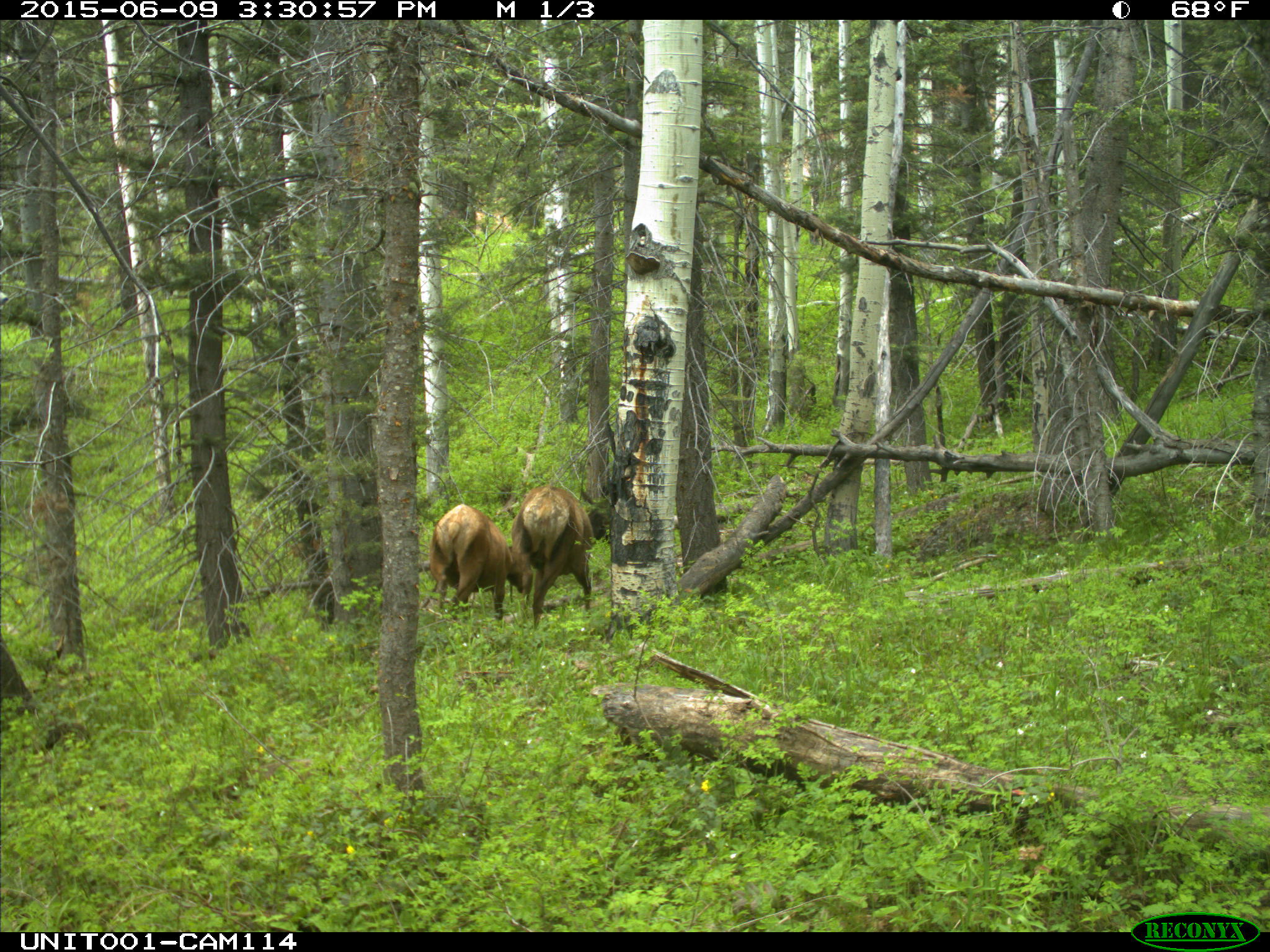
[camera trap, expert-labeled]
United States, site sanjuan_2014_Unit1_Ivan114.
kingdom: Animalia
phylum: Chordata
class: Mammalia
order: Artiodactyla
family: Cervidae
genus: Cervus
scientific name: Cervus elaphus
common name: red deer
Cervus elaphus (red deer).